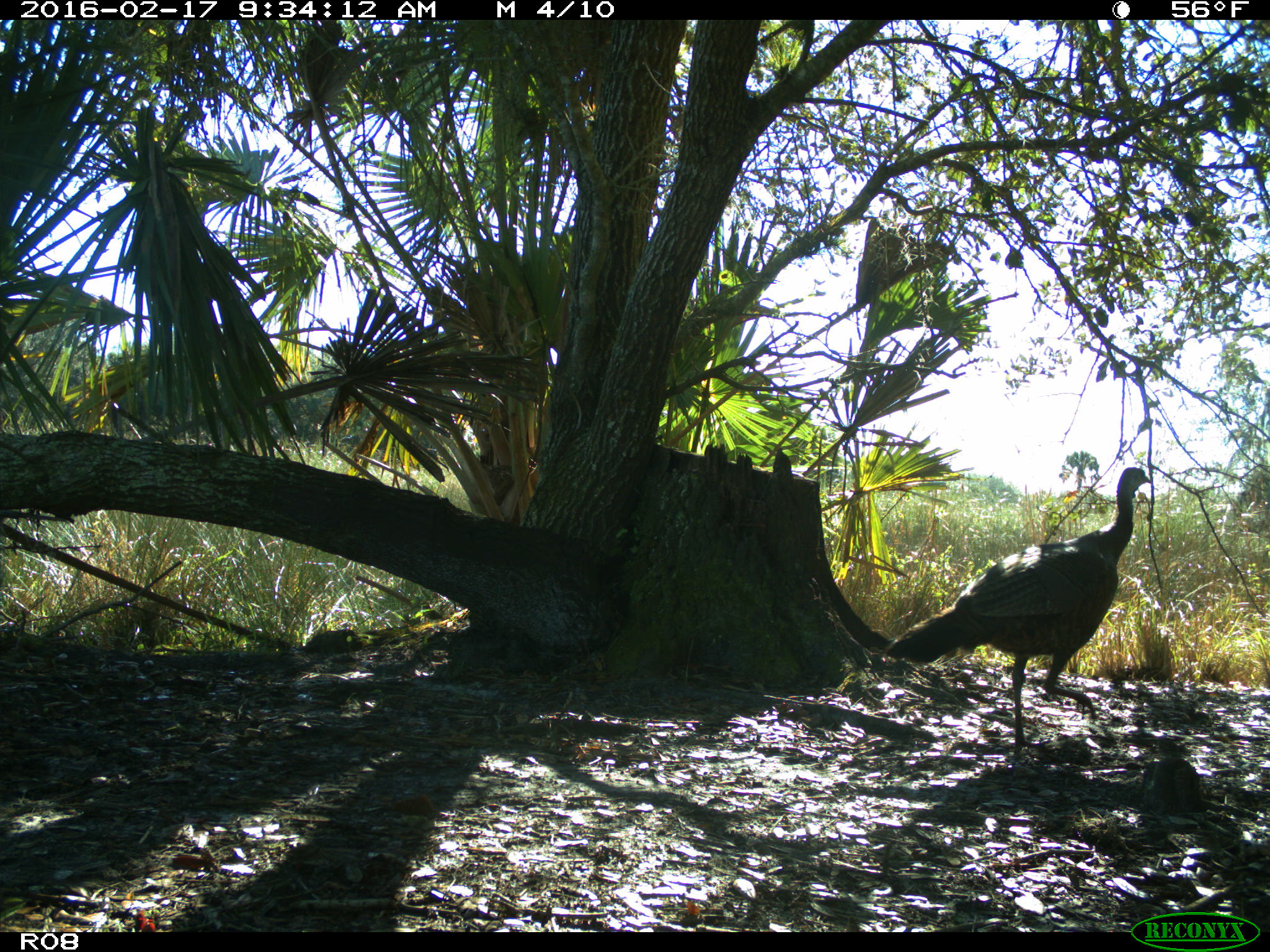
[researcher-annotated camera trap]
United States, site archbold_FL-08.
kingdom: Animalia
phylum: Chordata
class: Aves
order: Galliformes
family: Phasianidae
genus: Meleagris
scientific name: Meleagris gallopavo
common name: wild turkey